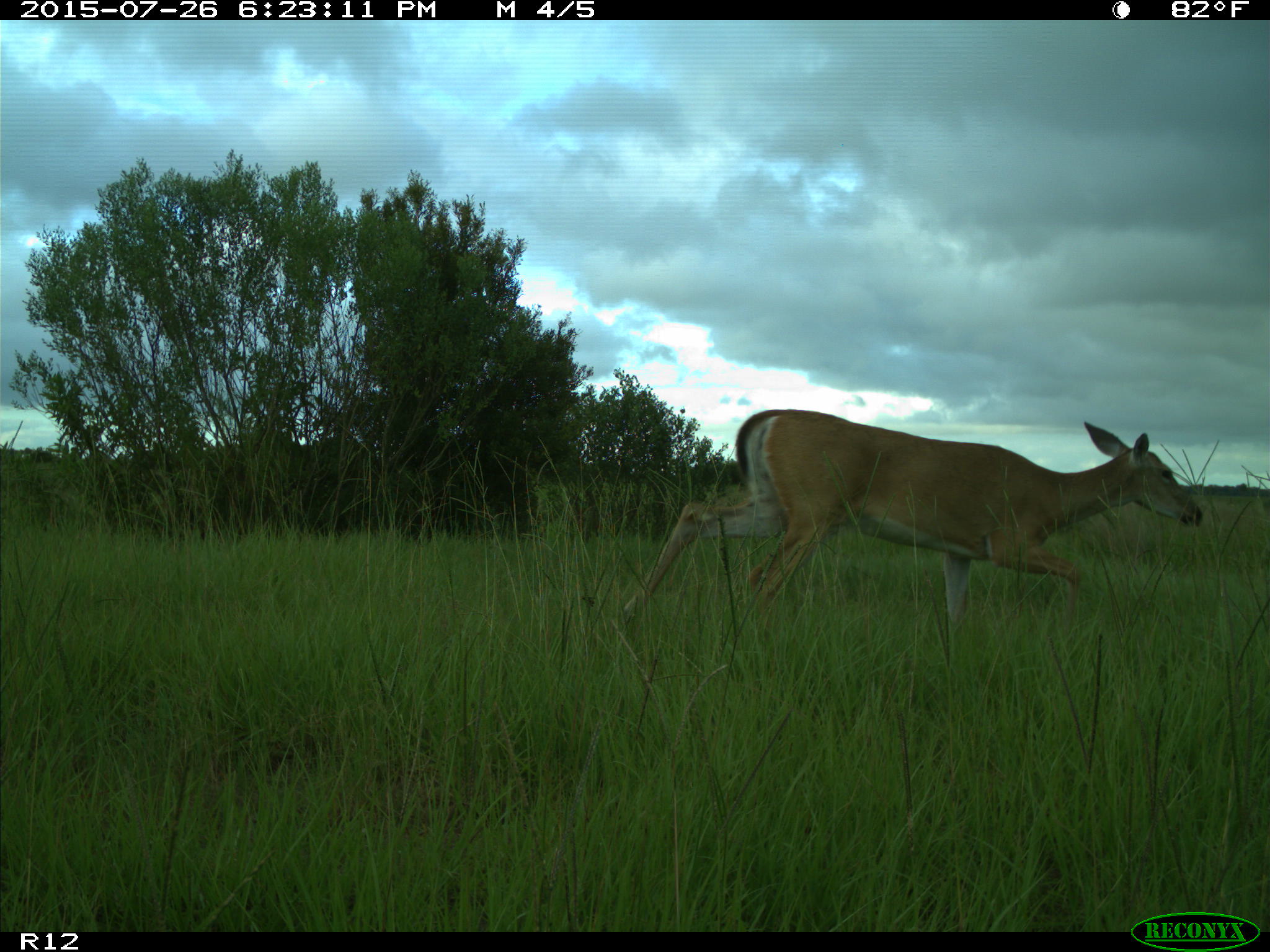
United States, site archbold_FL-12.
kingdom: Animalia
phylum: Chordata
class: Mammalia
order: Artiodactyla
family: Cervidae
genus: Odocoileus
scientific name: Odocoileus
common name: deer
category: unidentified deer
Unidentified deer (deer) (Odocoileus).